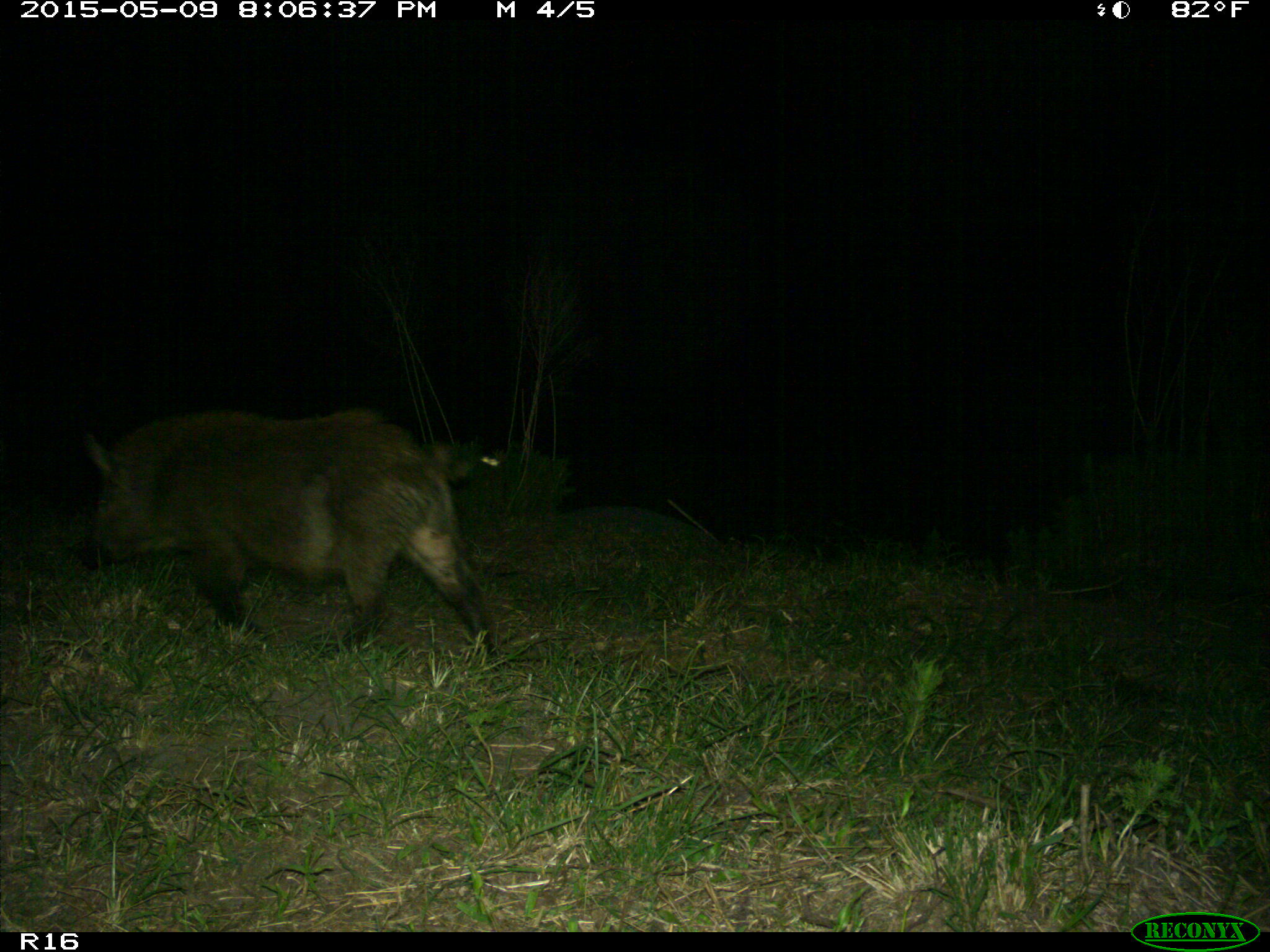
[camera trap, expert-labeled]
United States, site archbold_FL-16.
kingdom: Animalia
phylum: Chordata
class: Mammalia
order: Artiodactyla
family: Suidae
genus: Sus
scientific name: Sus scrofa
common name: wild boar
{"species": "Sus scrofa (wild boar)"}